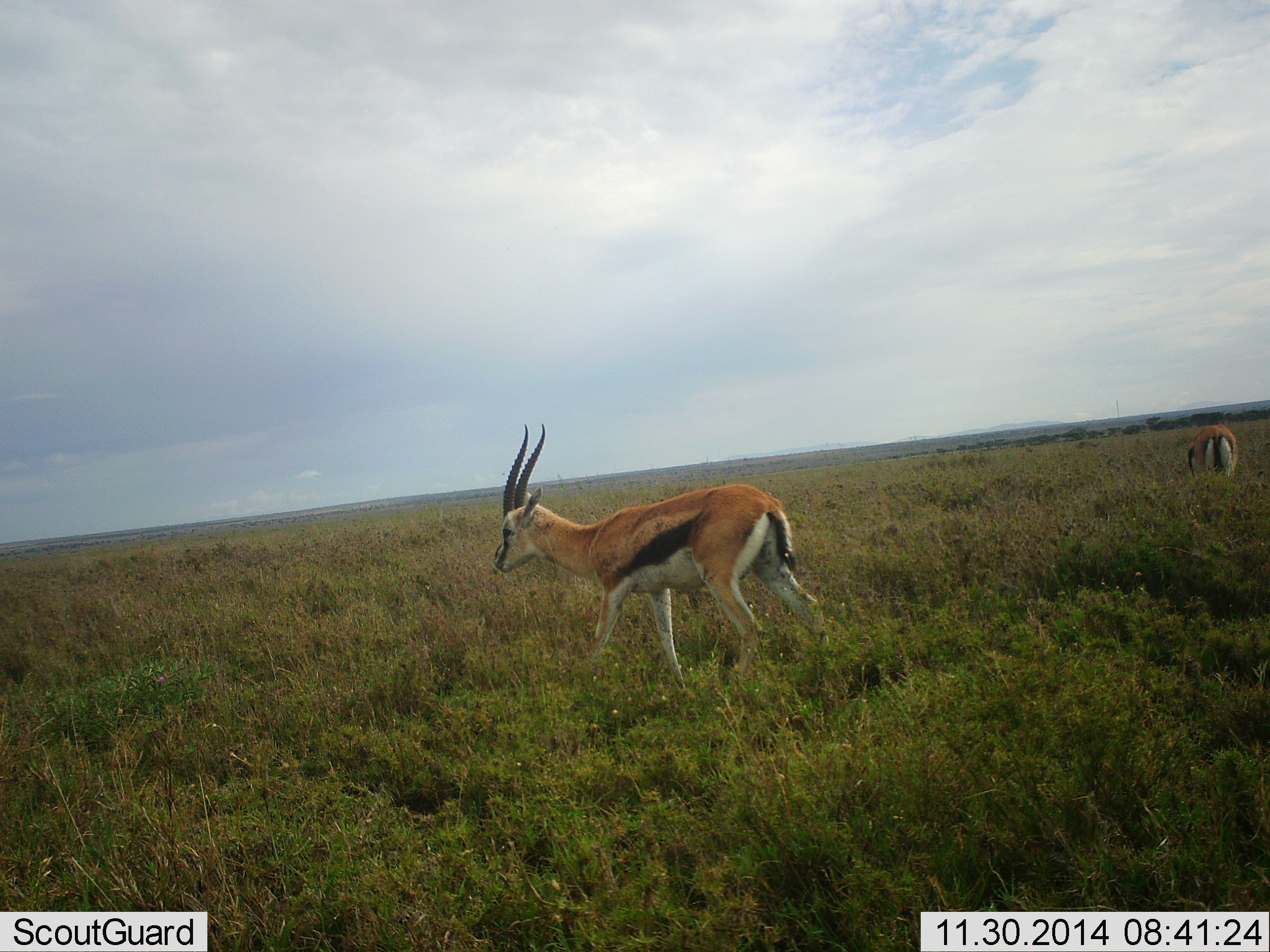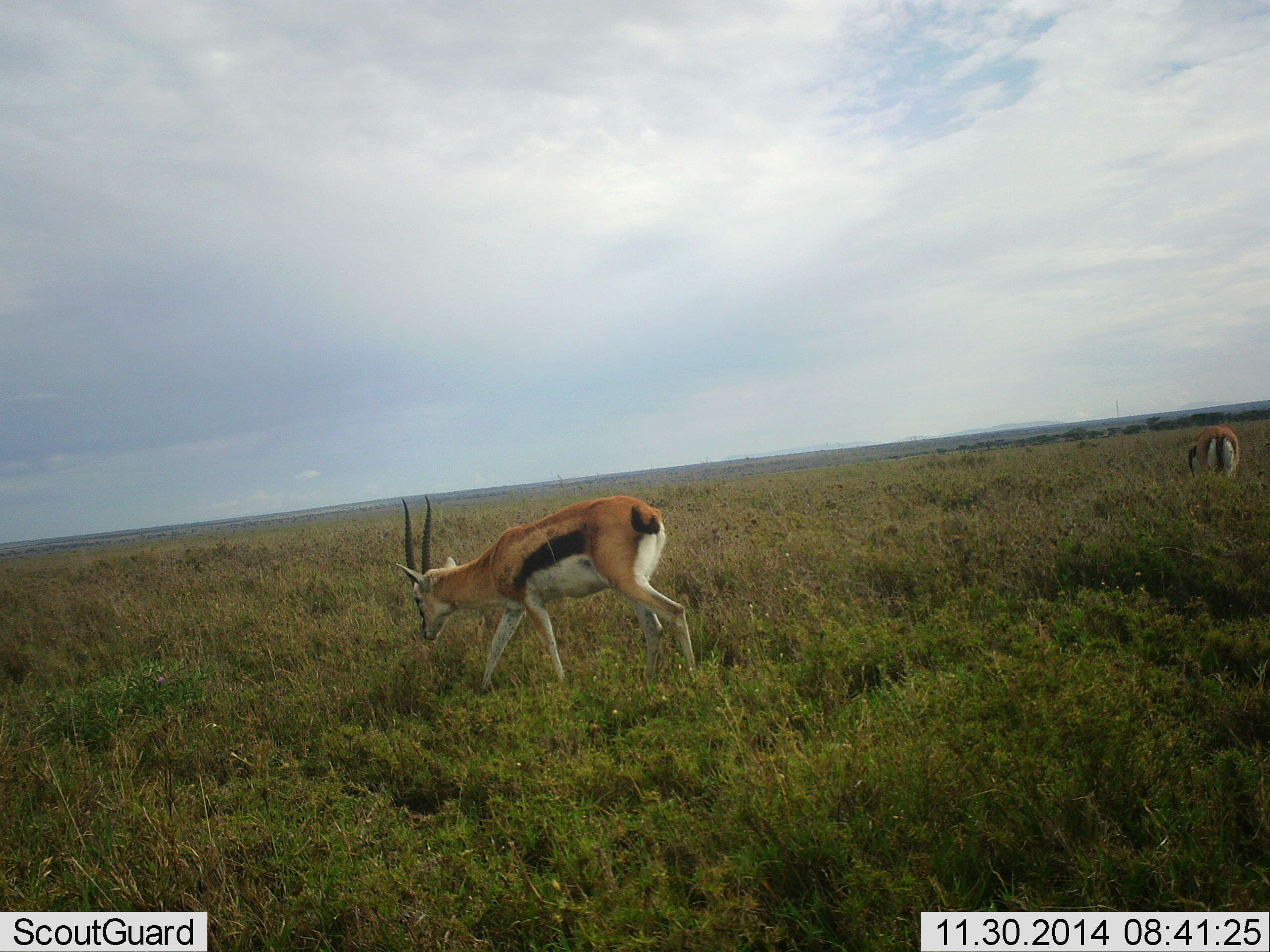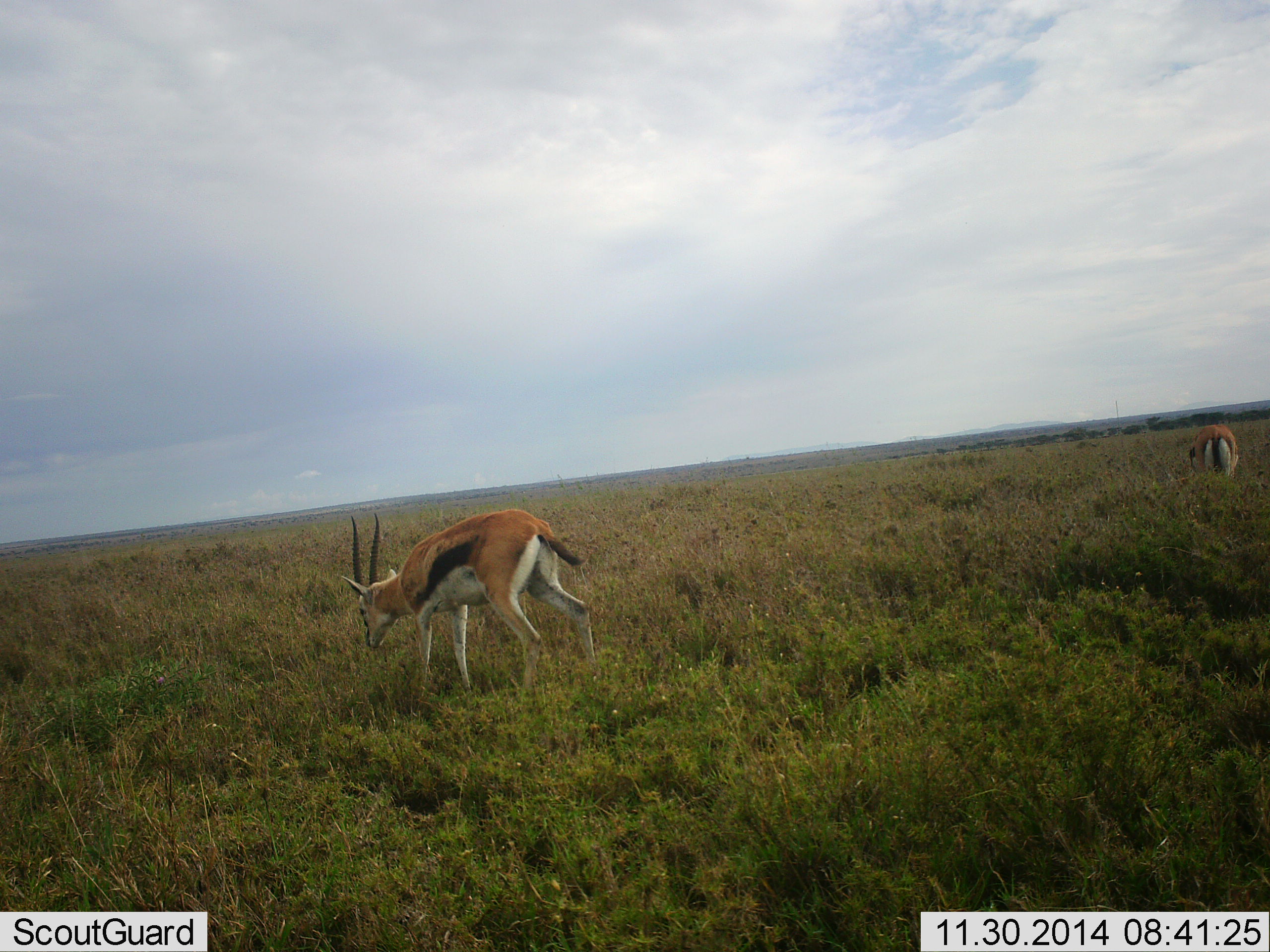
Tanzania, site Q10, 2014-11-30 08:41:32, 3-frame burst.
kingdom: Animalia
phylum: Chordata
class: Mammalia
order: Artiodactyla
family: Bovidae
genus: Eudorcas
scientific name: Eudorcas thomsonii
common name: thomson's gazelle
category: gazellethomsons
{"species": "gazellethomsons (thomson's gazelle) (Eudorcas thomsonii)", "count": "2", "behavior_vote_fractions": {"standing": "40%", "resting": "0%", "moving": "60%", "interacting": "0%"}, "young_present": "0%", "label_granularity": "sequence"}